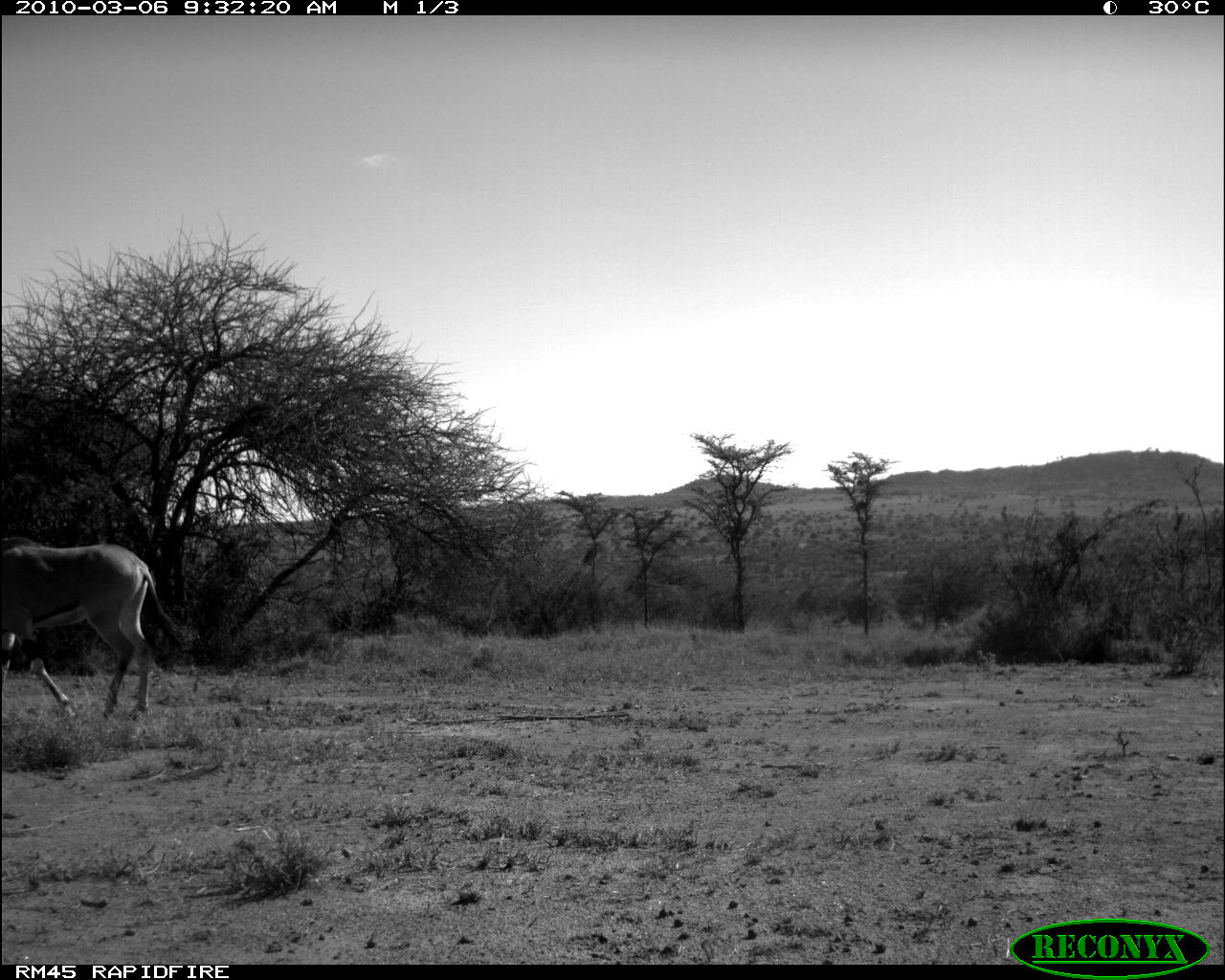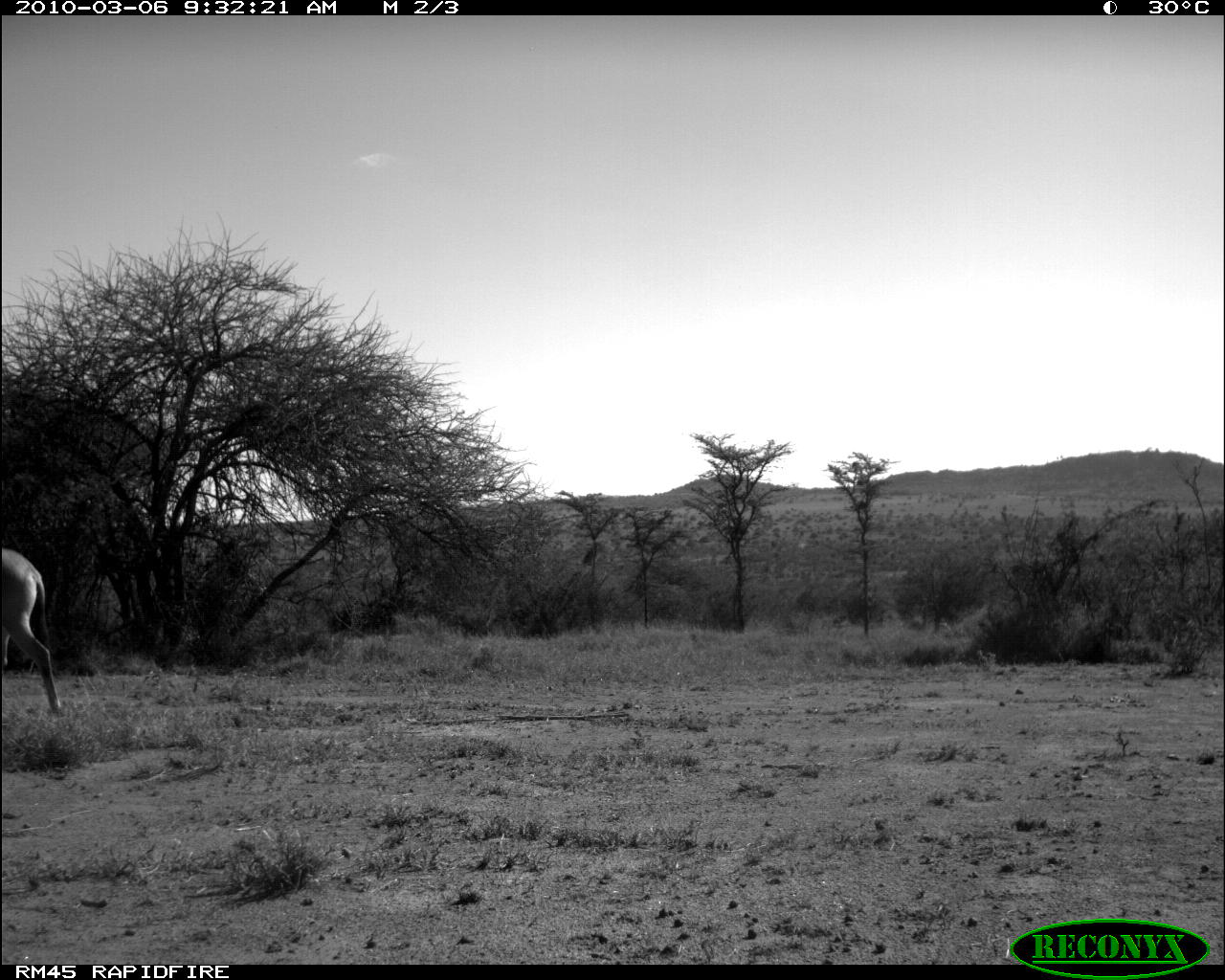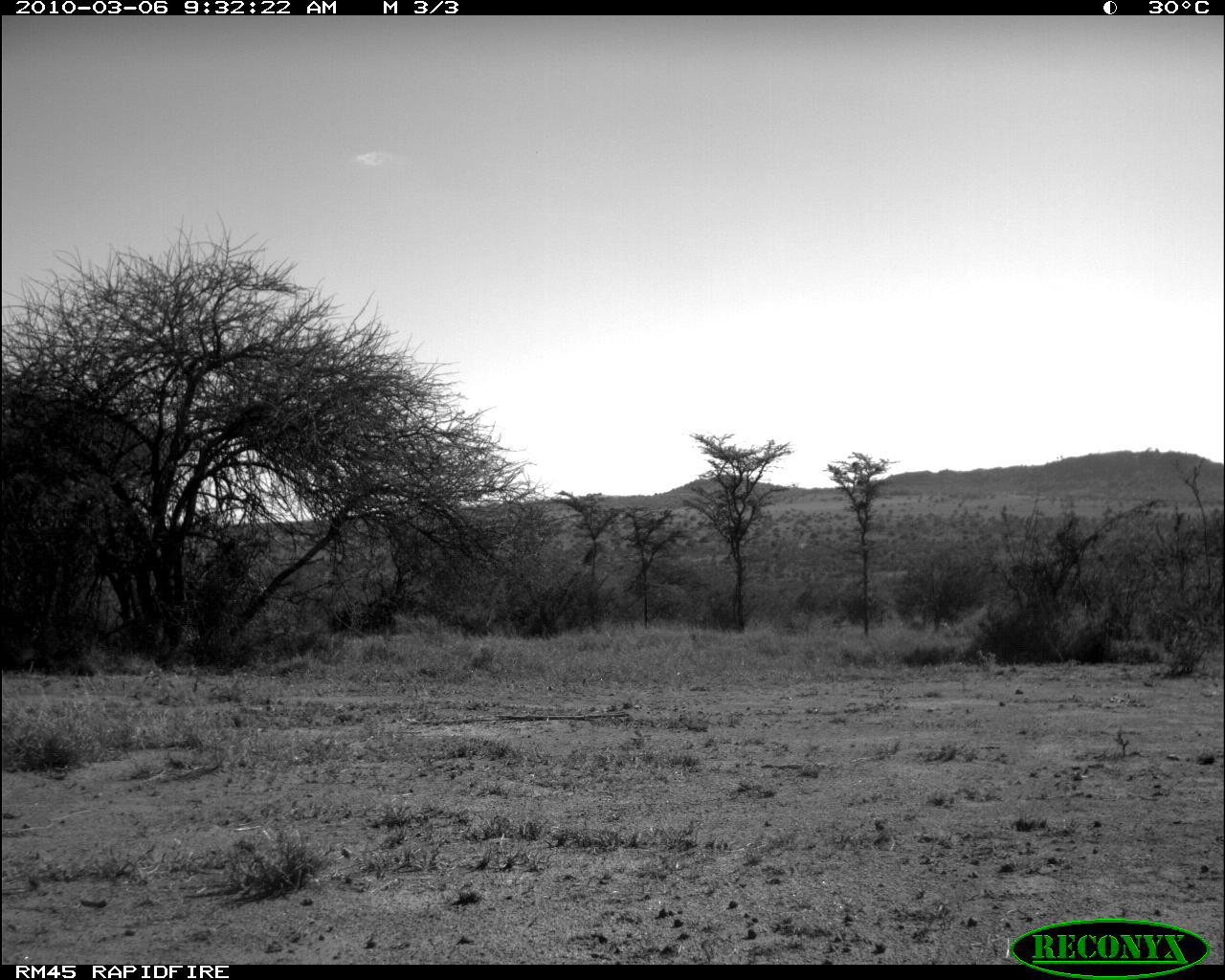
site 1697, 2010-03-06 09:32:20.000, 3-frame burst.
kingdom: Animalia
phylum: Chordata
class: Mammalia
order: Artiodactyla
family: Bovidae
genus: Oryx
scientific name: Oryx beisa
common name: east african oryx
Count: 1.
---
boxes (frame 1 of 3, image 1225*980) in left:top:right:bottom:
oryx beisa: 0:541:191:722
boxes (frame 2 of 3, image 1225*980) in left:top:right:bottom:
oryx beisa: 0:547:63:715